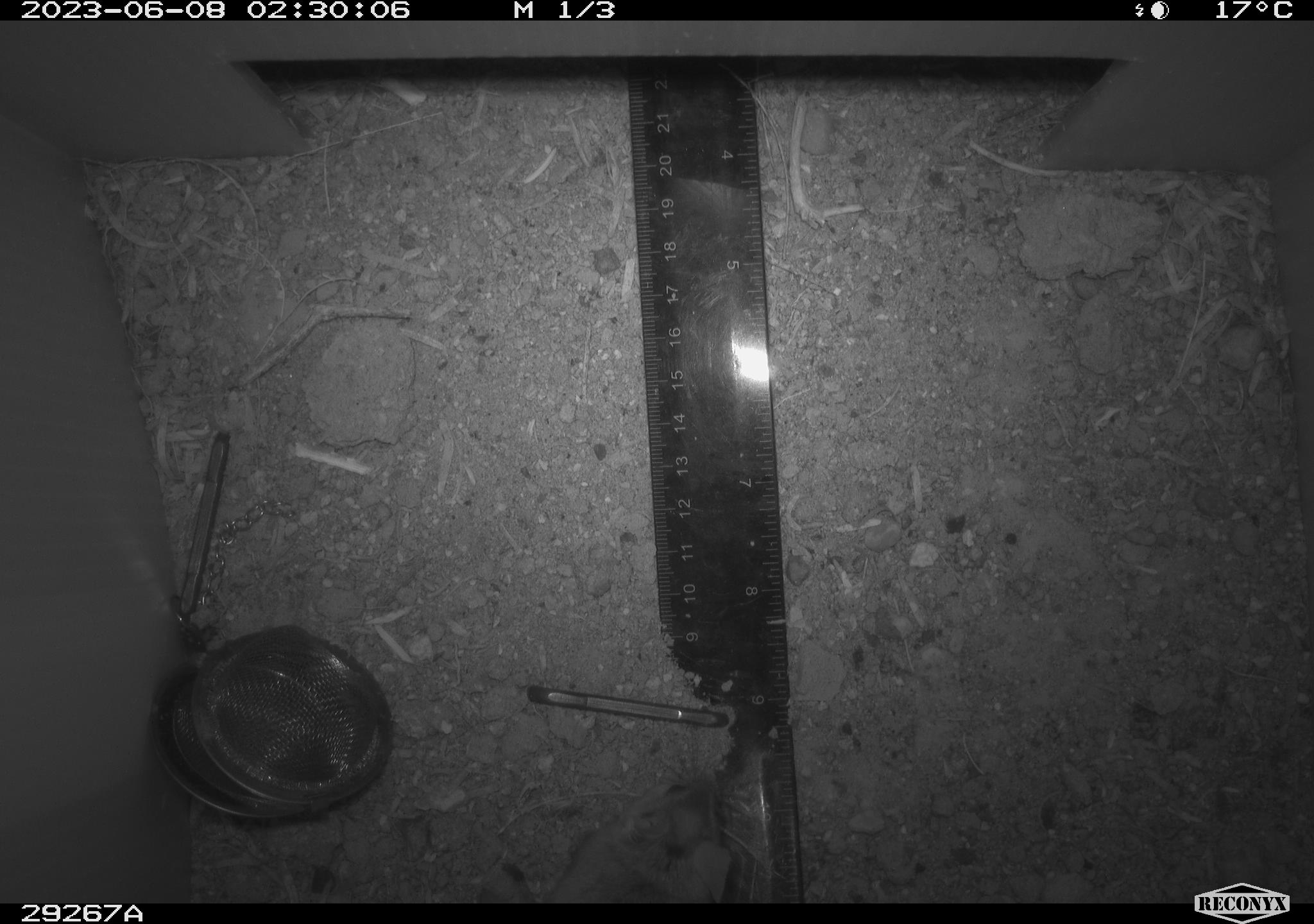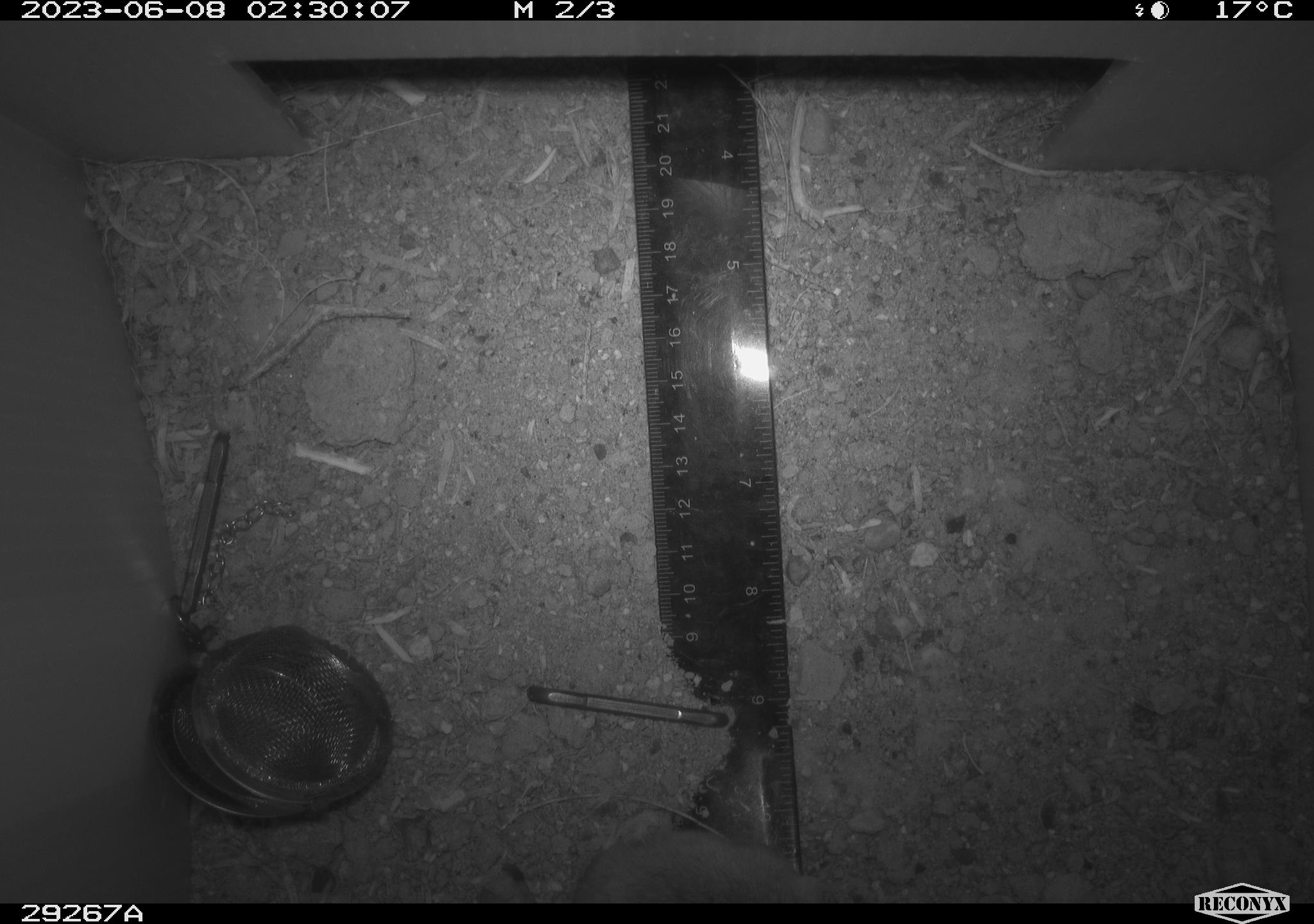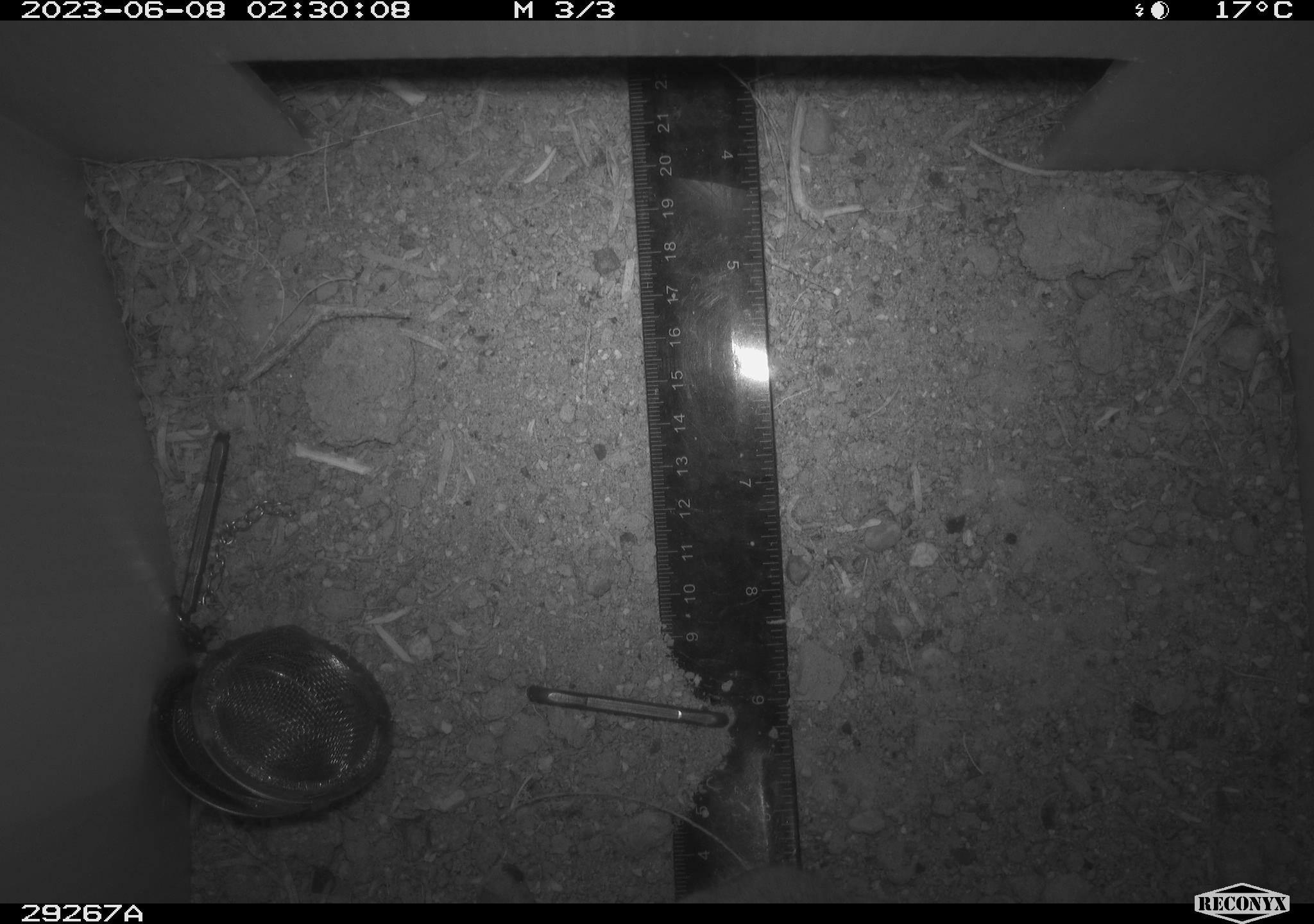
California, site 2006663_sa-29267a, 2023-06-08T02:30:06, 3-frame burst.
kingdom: Animalia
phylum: Chordata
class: Mammalia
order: Rodentia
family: Cricetidae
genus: Peromyscus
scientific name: Peromyscus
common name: deer mice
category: peromyscus species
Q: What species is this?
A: Peromyscus species (deer mice) (Peromyscus).